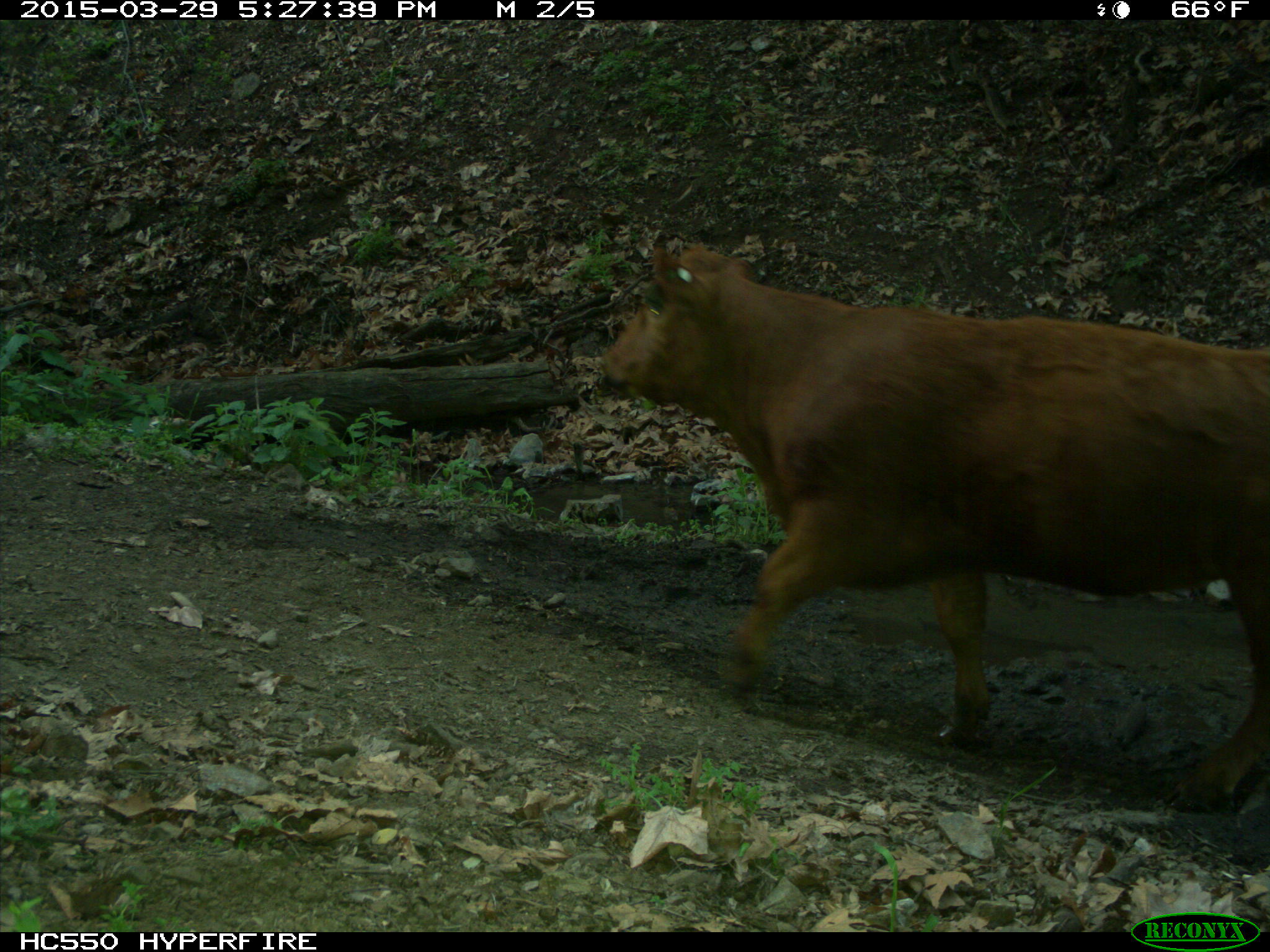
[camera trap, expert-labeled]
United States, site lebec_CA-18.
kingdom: Animalia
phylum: Chordata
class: Mammalia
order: Artiodactyla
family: Bovidae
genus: Bos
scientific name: Bos taurus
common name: domestic cow